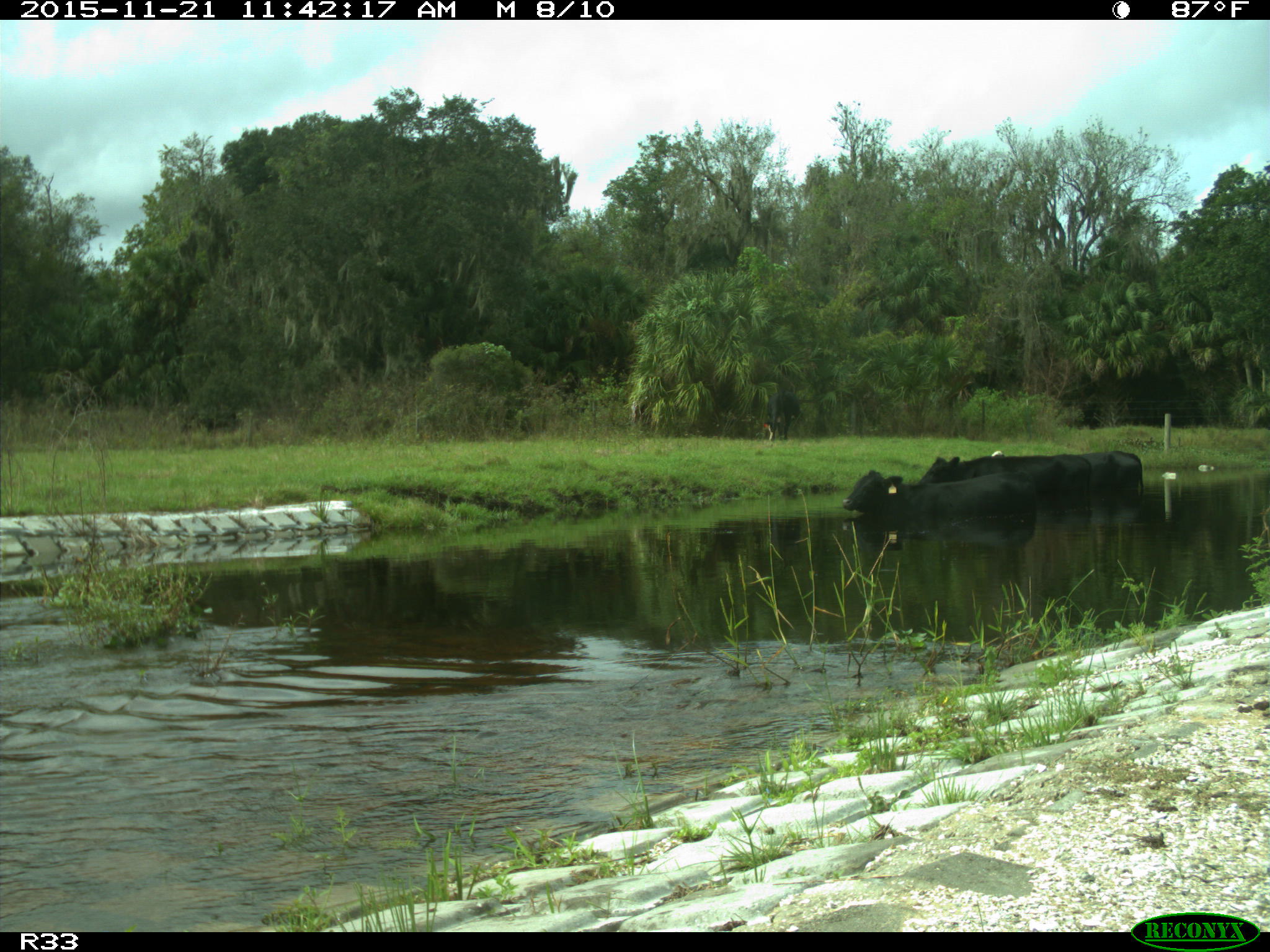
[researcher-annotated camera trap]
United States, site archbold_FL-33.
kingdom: Animalia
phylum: Chordata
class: Mammalia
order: Artiodactyla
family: Bovidae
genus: Bos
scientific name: Bos taurus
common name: domestic cow